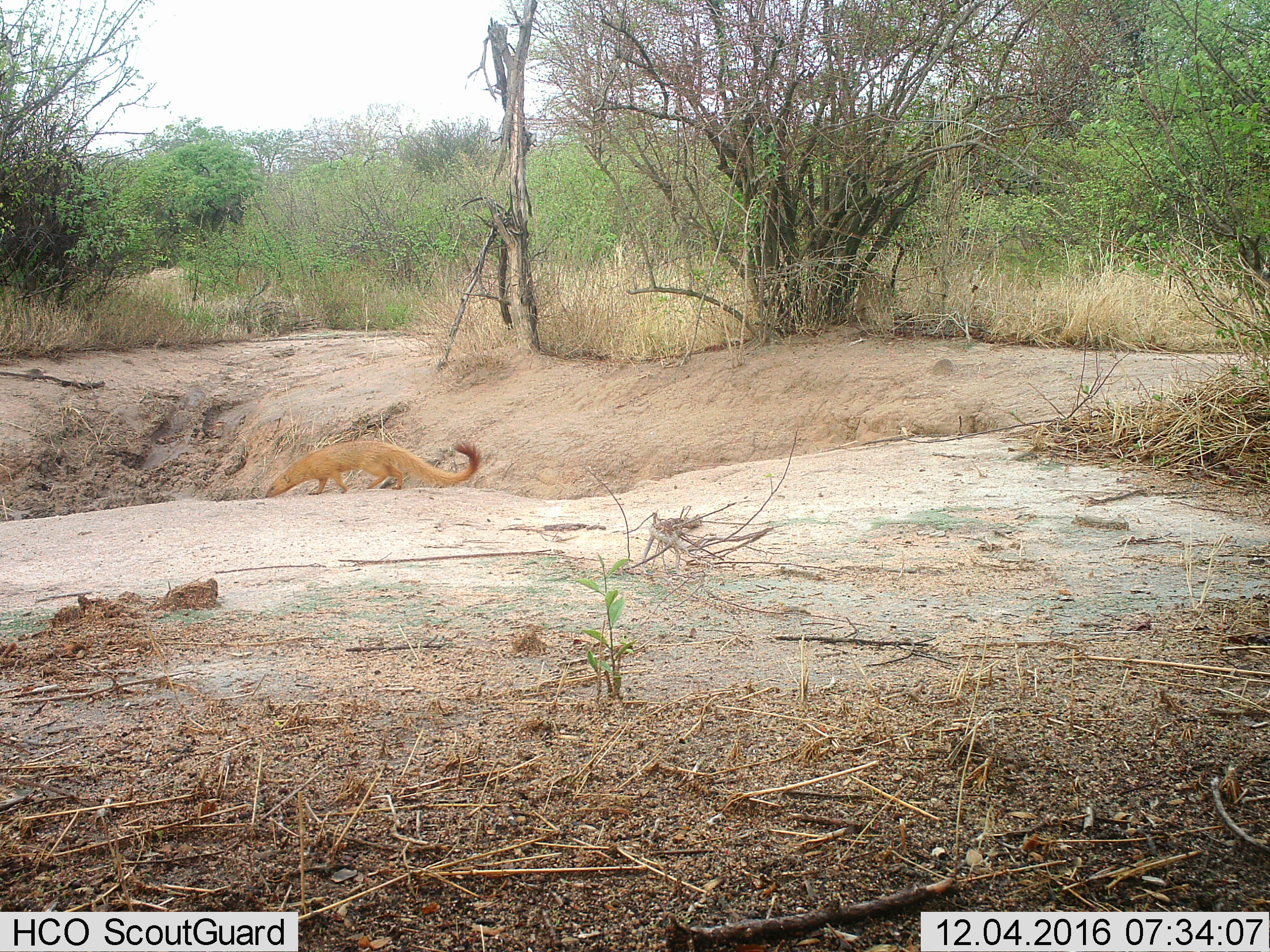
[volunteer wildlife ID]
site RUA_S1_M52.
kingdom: Animalia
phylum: Chordata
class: Mammalia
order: Carnivora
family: Herpestidae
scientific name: Herpestidae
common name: mongoose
Mongoose (Herpestidae), count 1. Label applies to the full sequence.